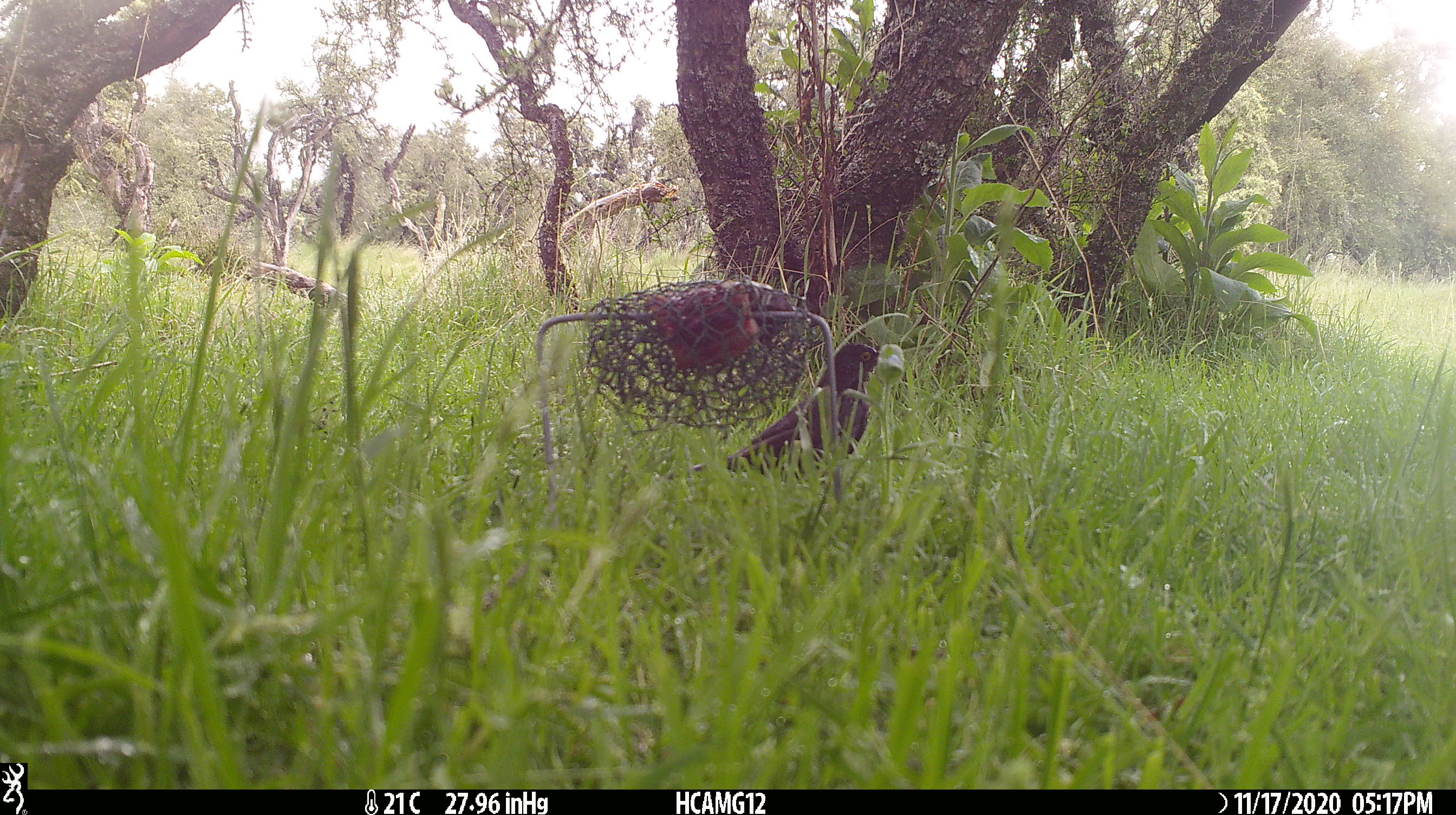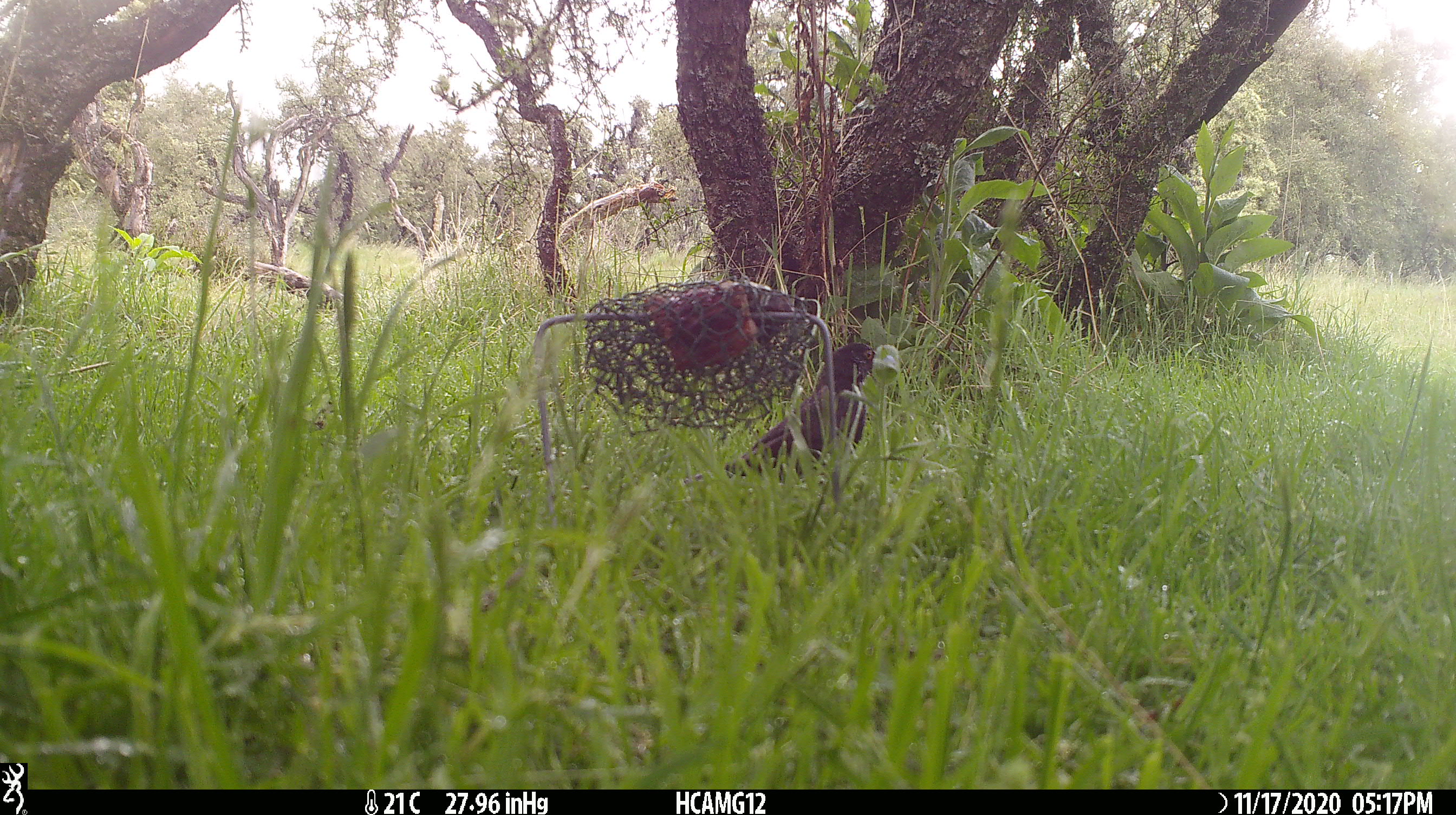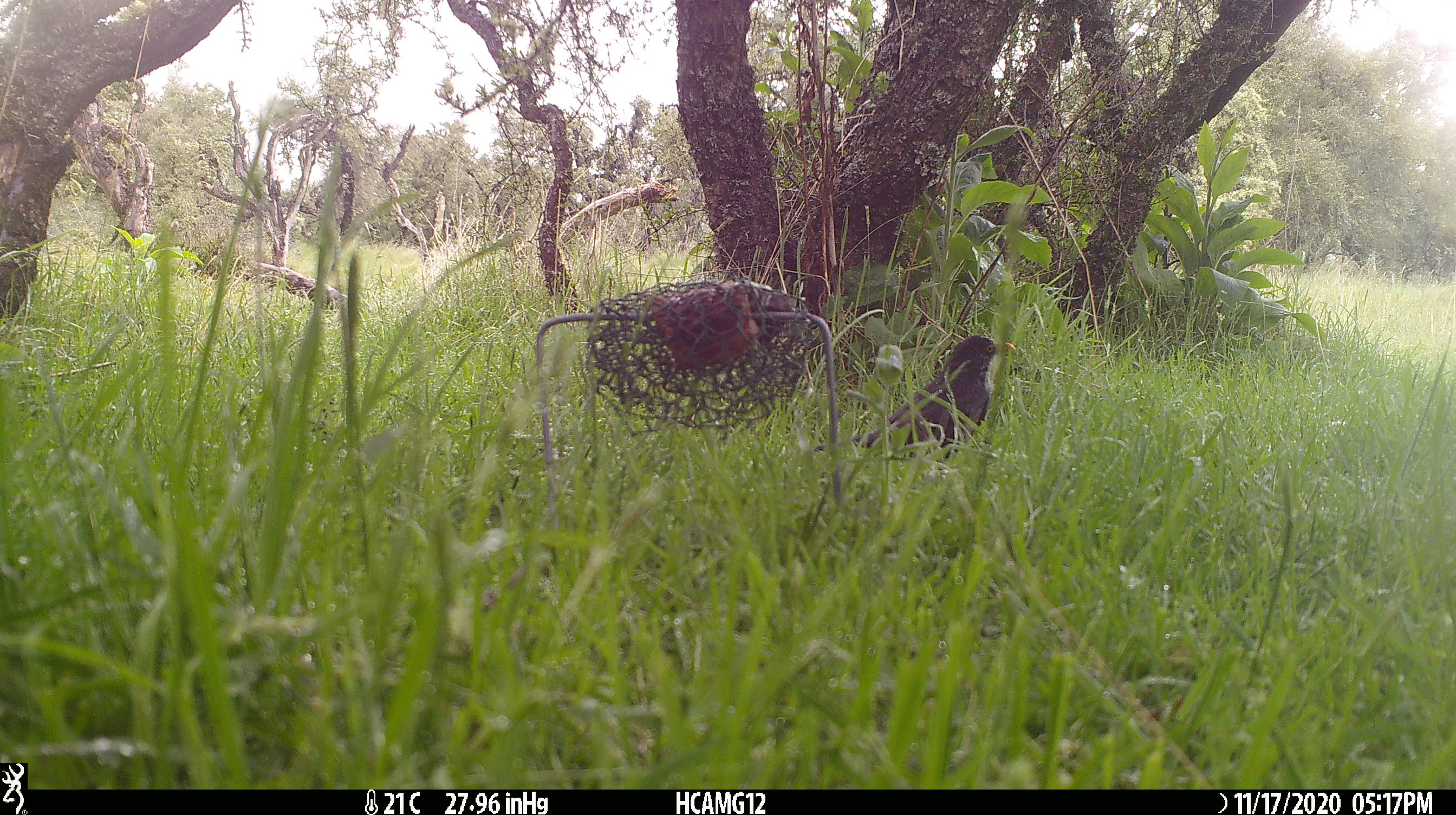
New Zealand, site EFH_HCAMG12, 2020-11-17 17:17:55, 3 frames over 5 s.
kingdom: Animalia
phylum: Chordata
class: Aves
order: Passeriformes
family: Turdidae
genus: Turdus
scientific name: Turdus merula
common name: eurasian blackbird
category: blackbird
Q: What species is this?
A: Blackbird (eurasian blackbird) (Turdus merula).